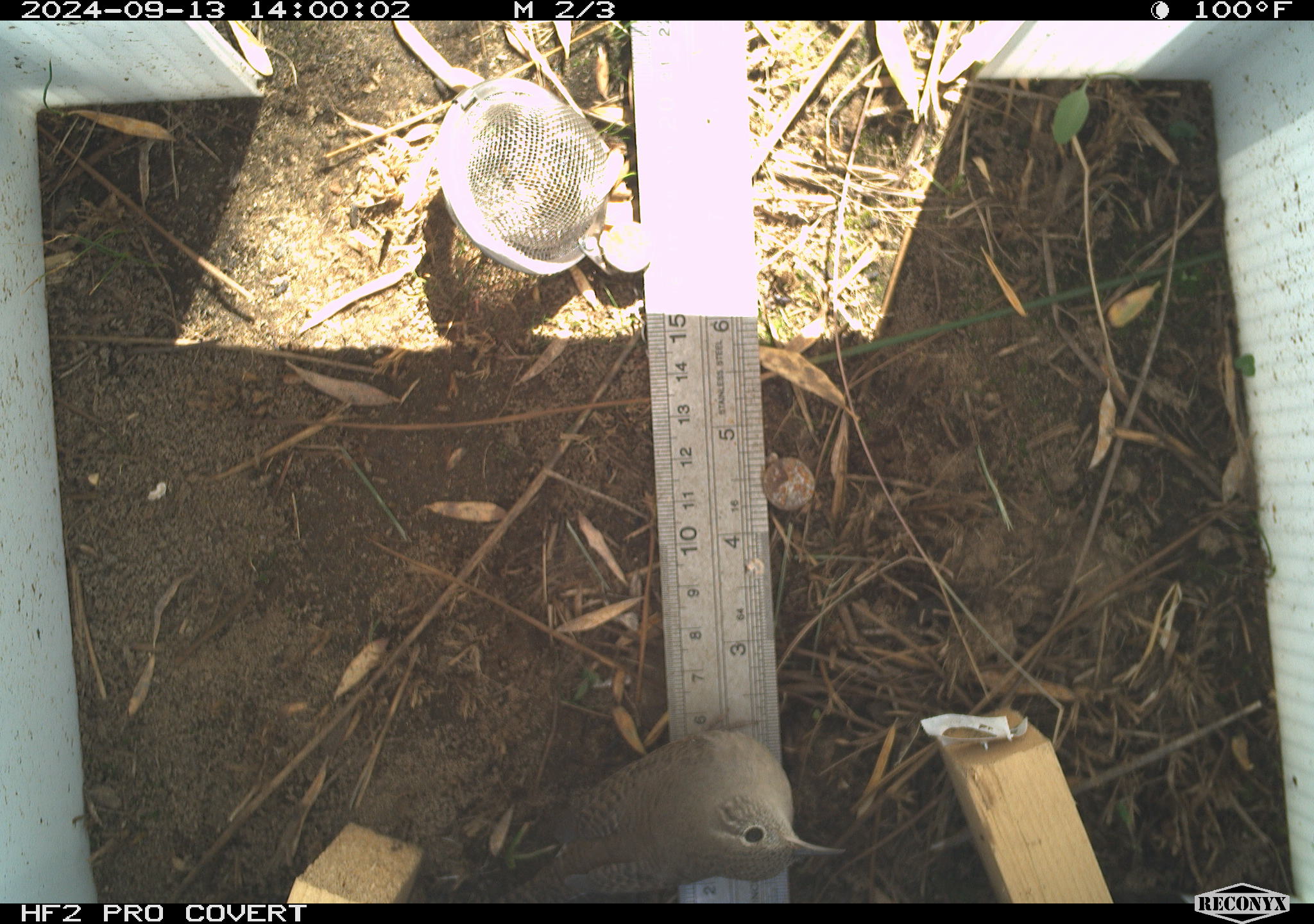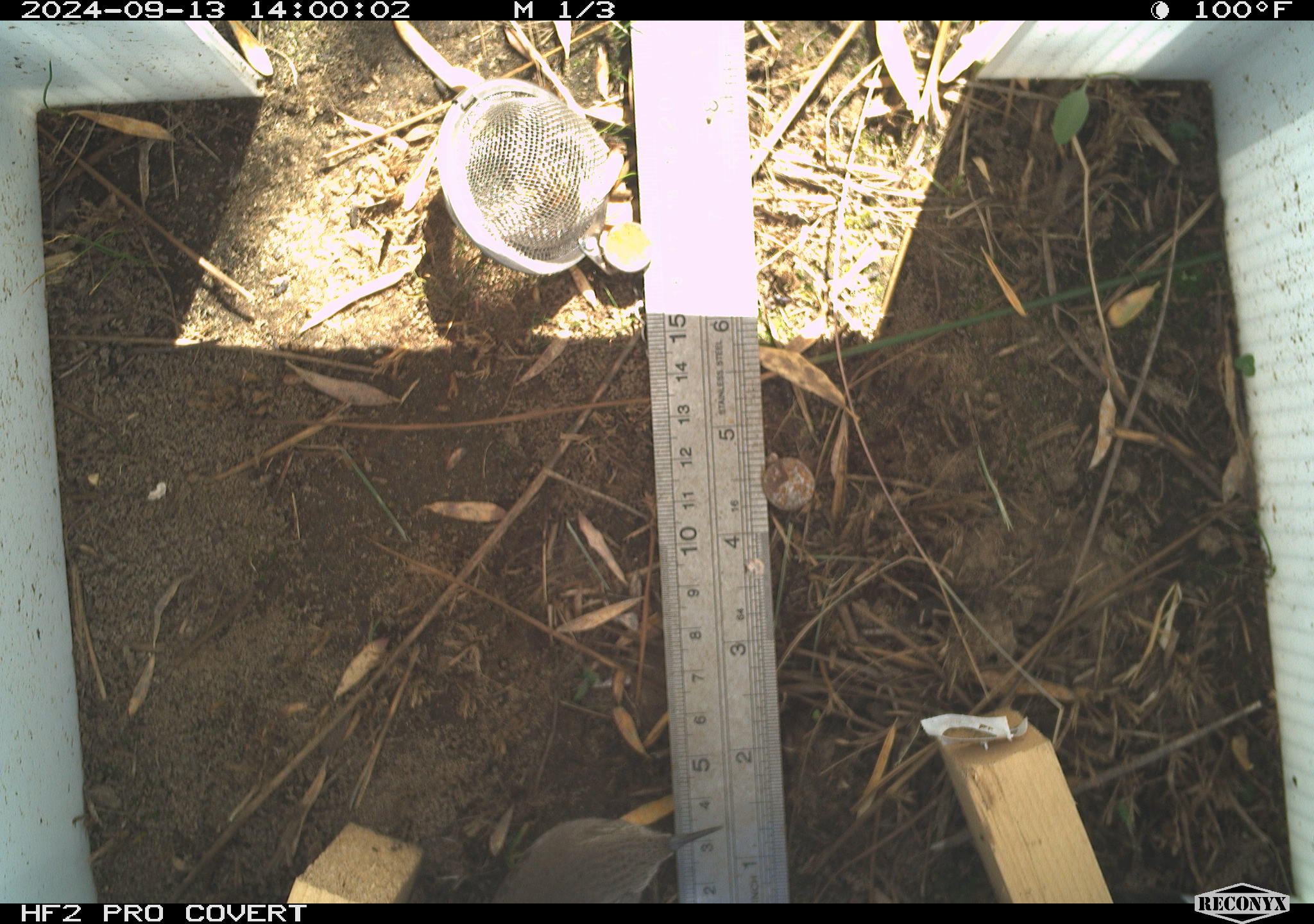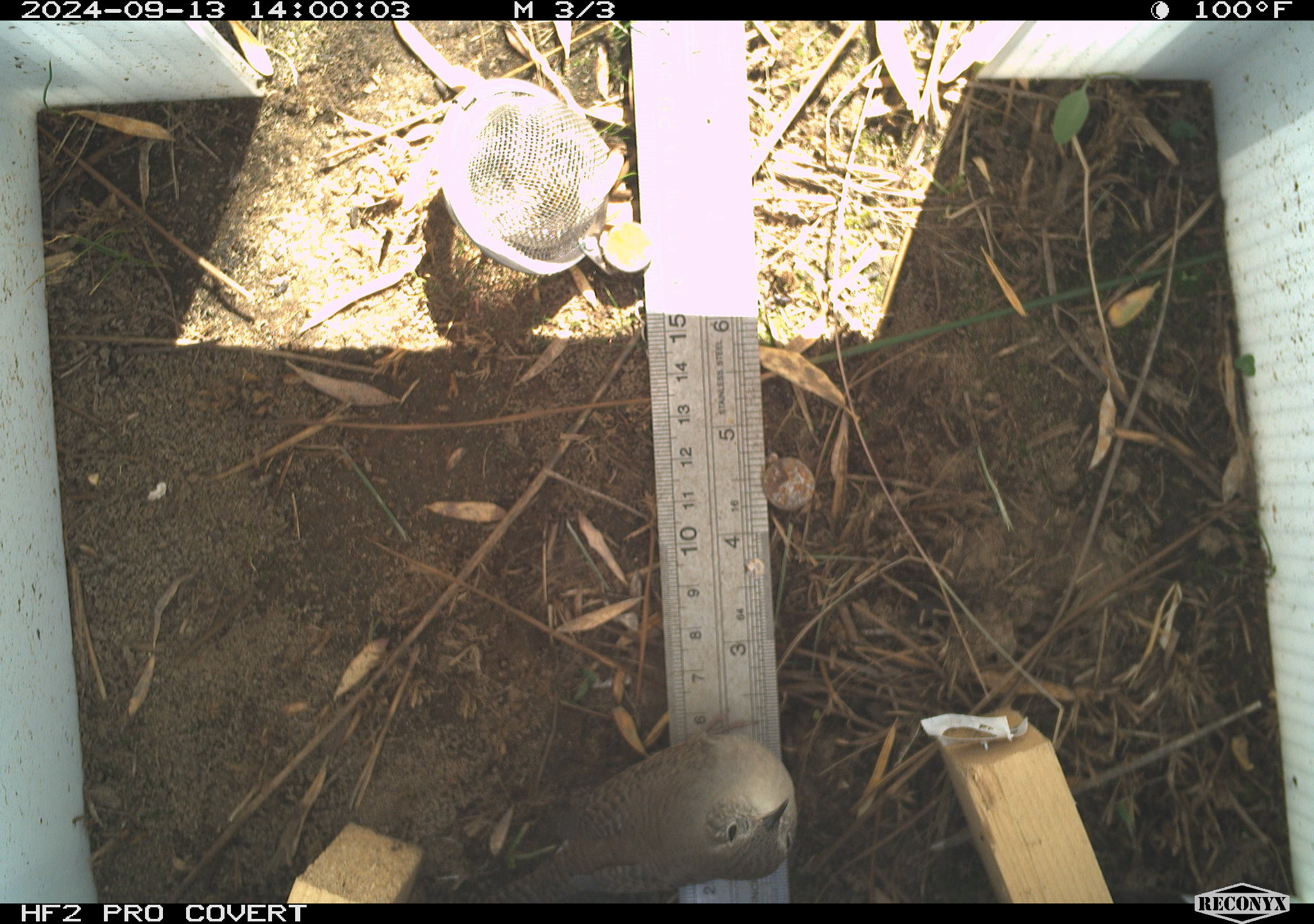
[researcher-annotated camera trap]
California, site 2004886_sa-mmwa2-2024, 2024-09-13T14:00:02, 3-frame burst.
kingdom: Animalia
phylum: Chordata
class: Aves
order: Passeriformes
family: Troglodytidae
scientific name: Troglodytidae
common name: wren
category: troglodytidae family